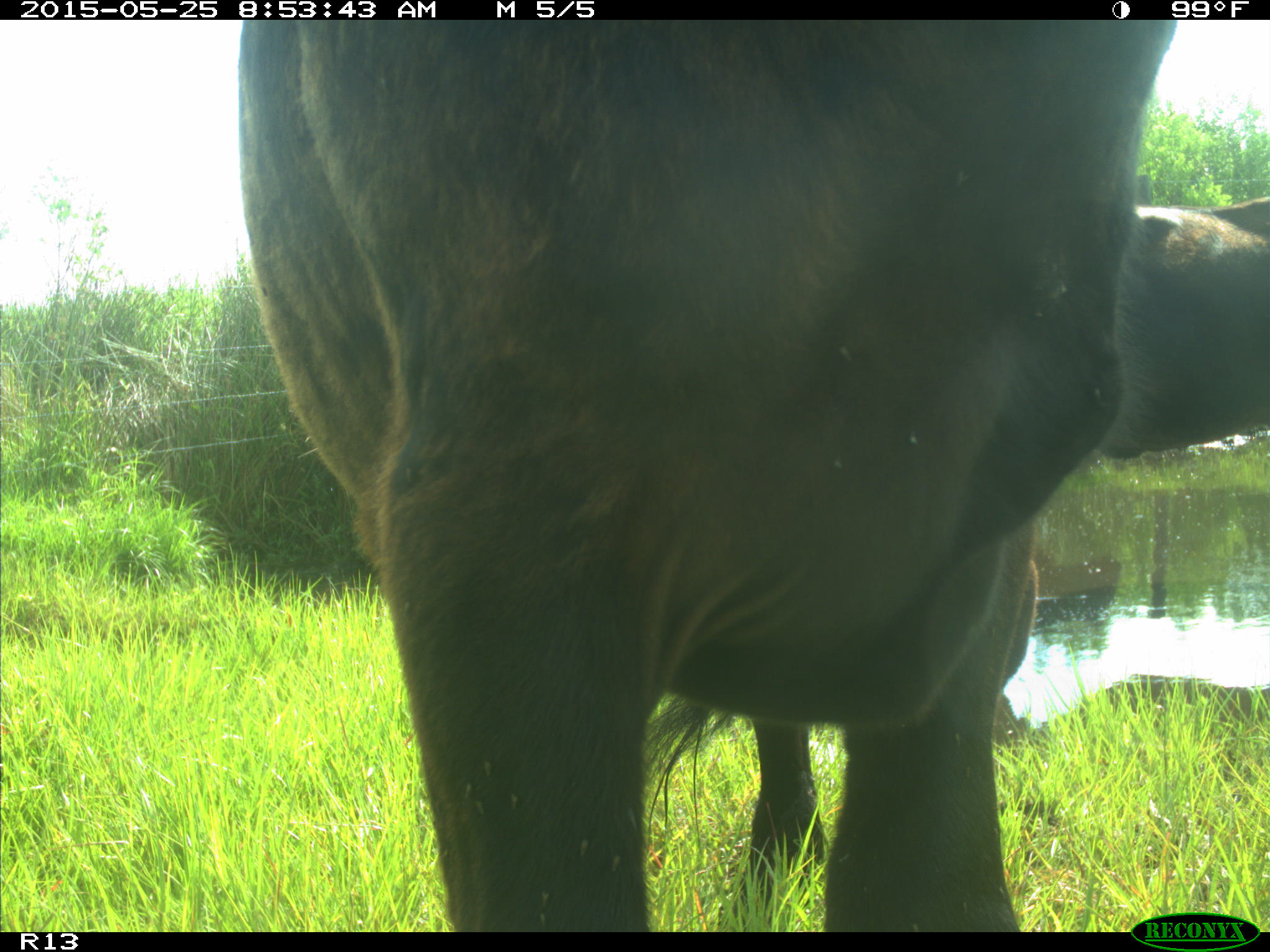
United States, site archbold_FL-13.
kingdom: Animalia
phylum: Chordata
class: Mammalia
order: Artiodactyla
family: Bovidae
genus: Bos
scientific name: Bos taurus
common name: domestic cow